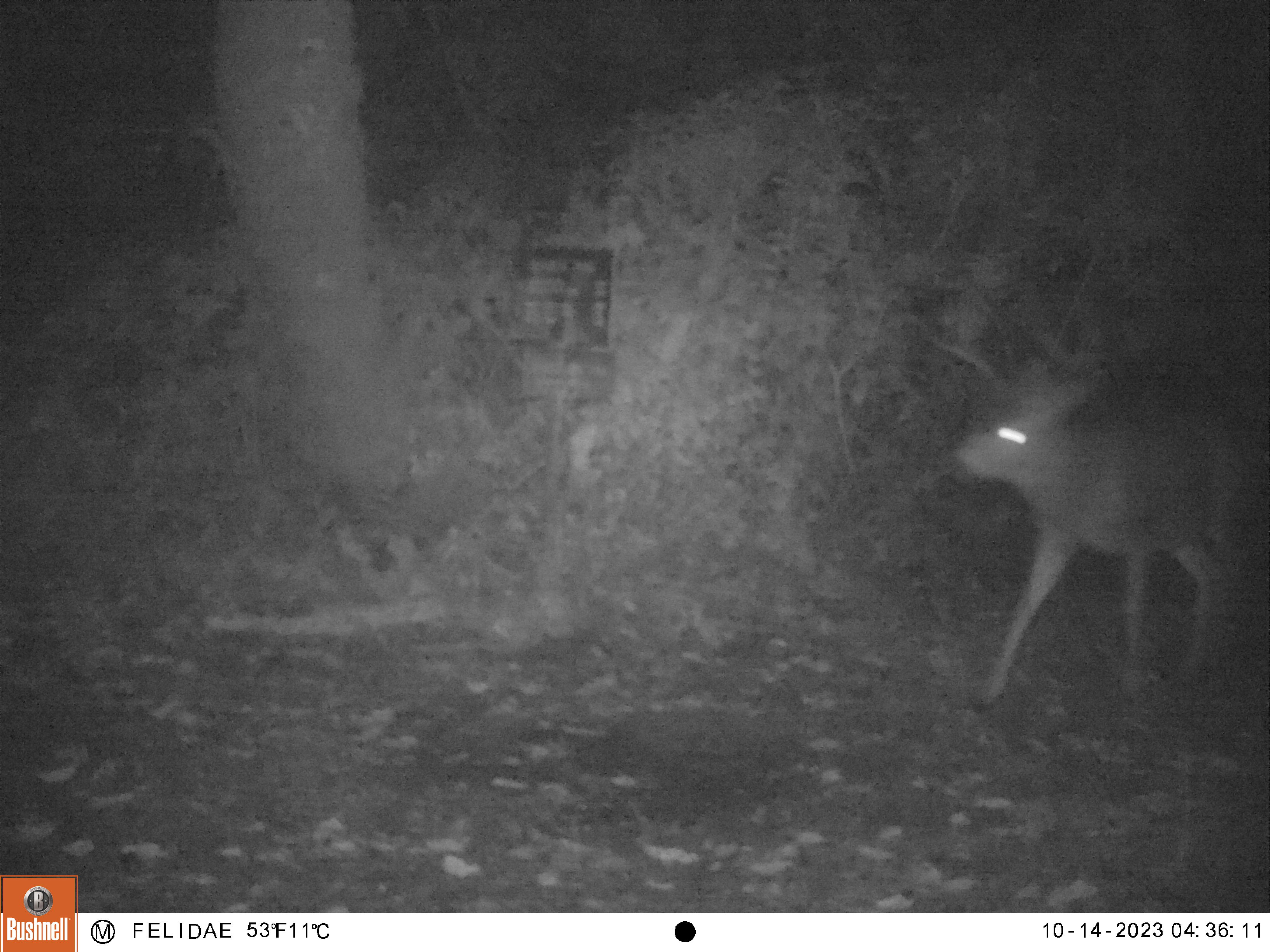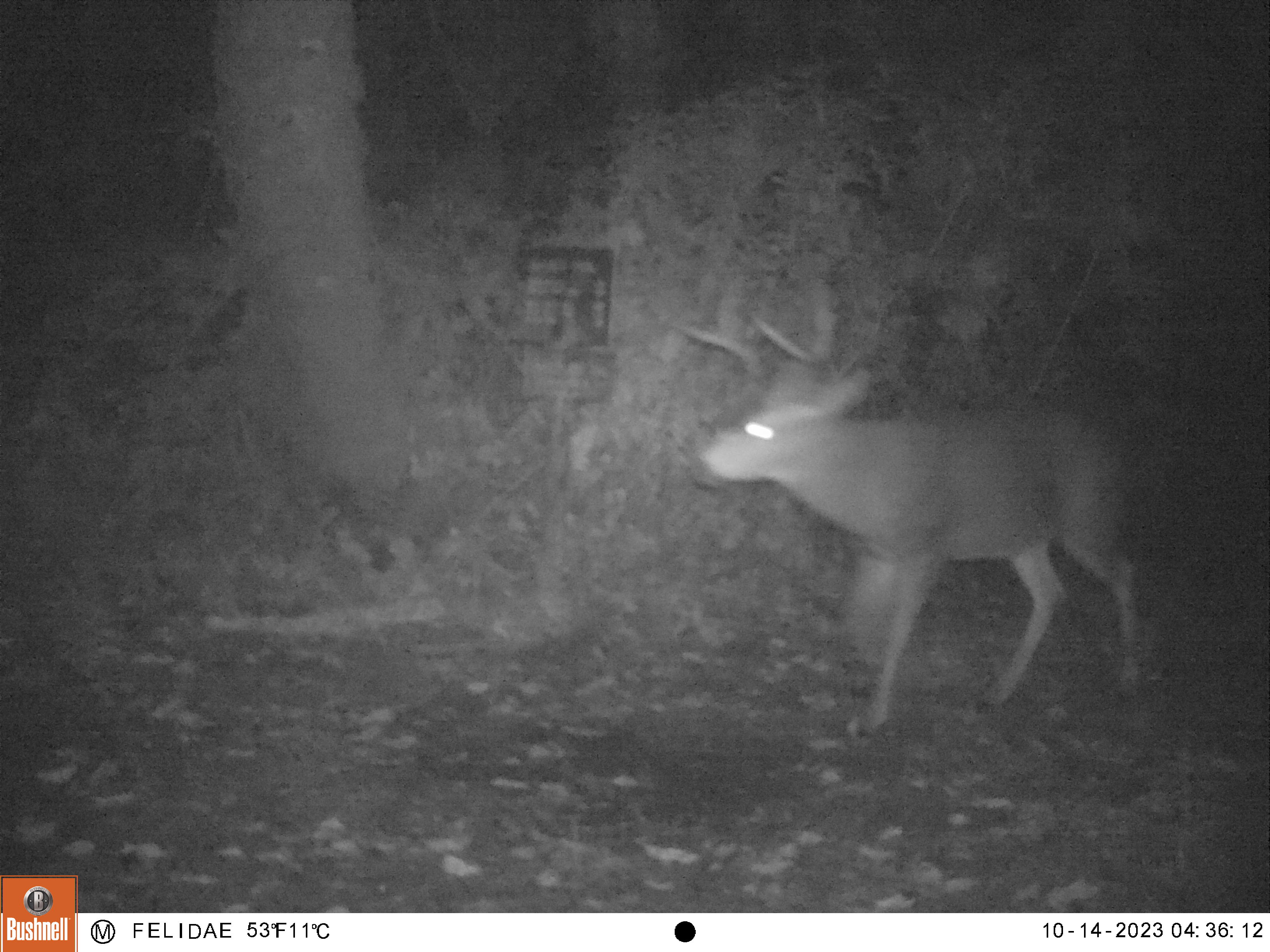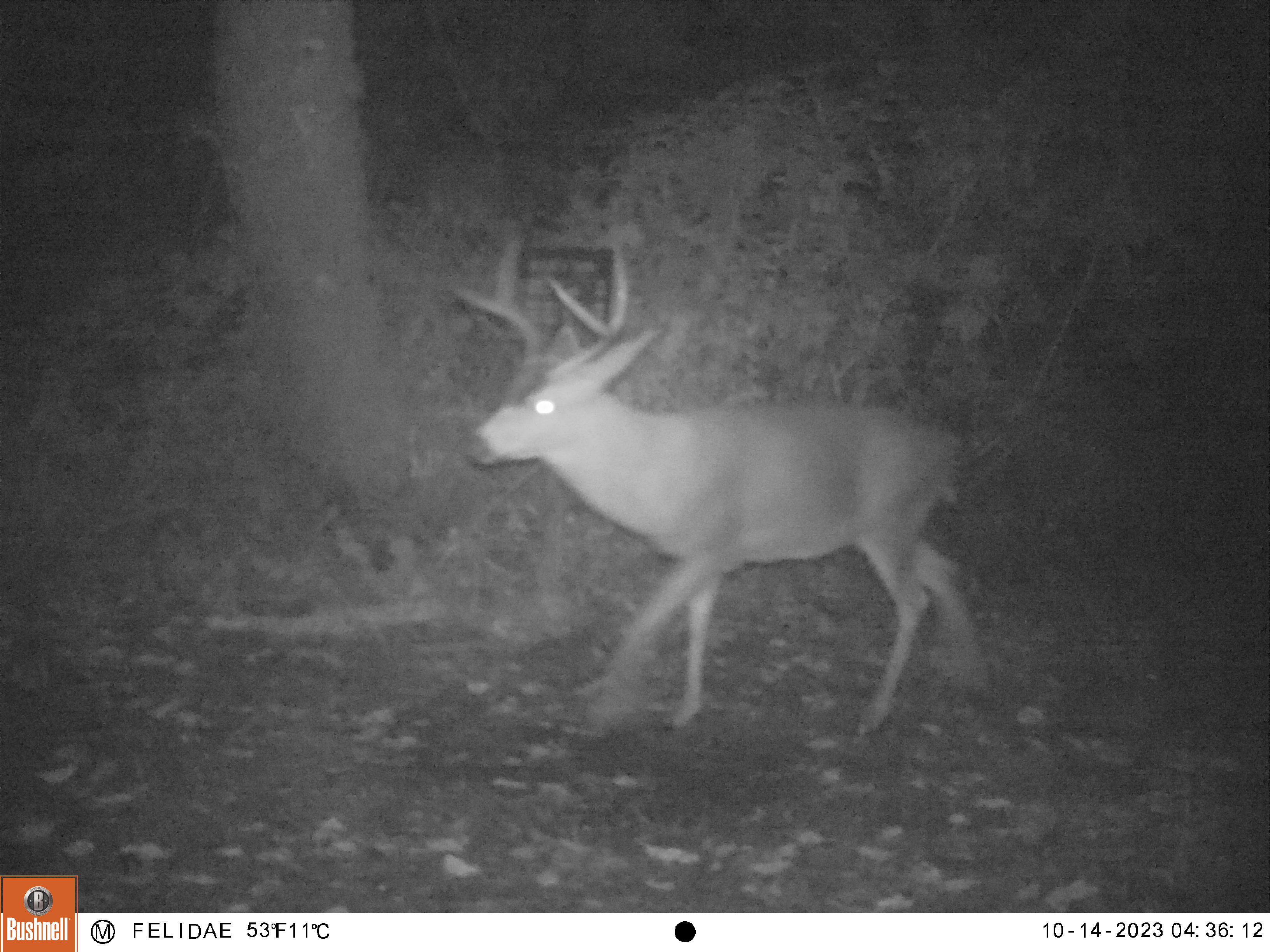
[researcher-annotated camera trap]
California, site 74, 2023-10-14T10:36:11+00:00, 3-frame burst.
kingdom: Animalia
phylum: Chordata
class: Mammalia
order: Artiodactyla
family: Cervidae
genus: Odocoileus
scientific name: Odocoileus hemionus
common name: mule deer